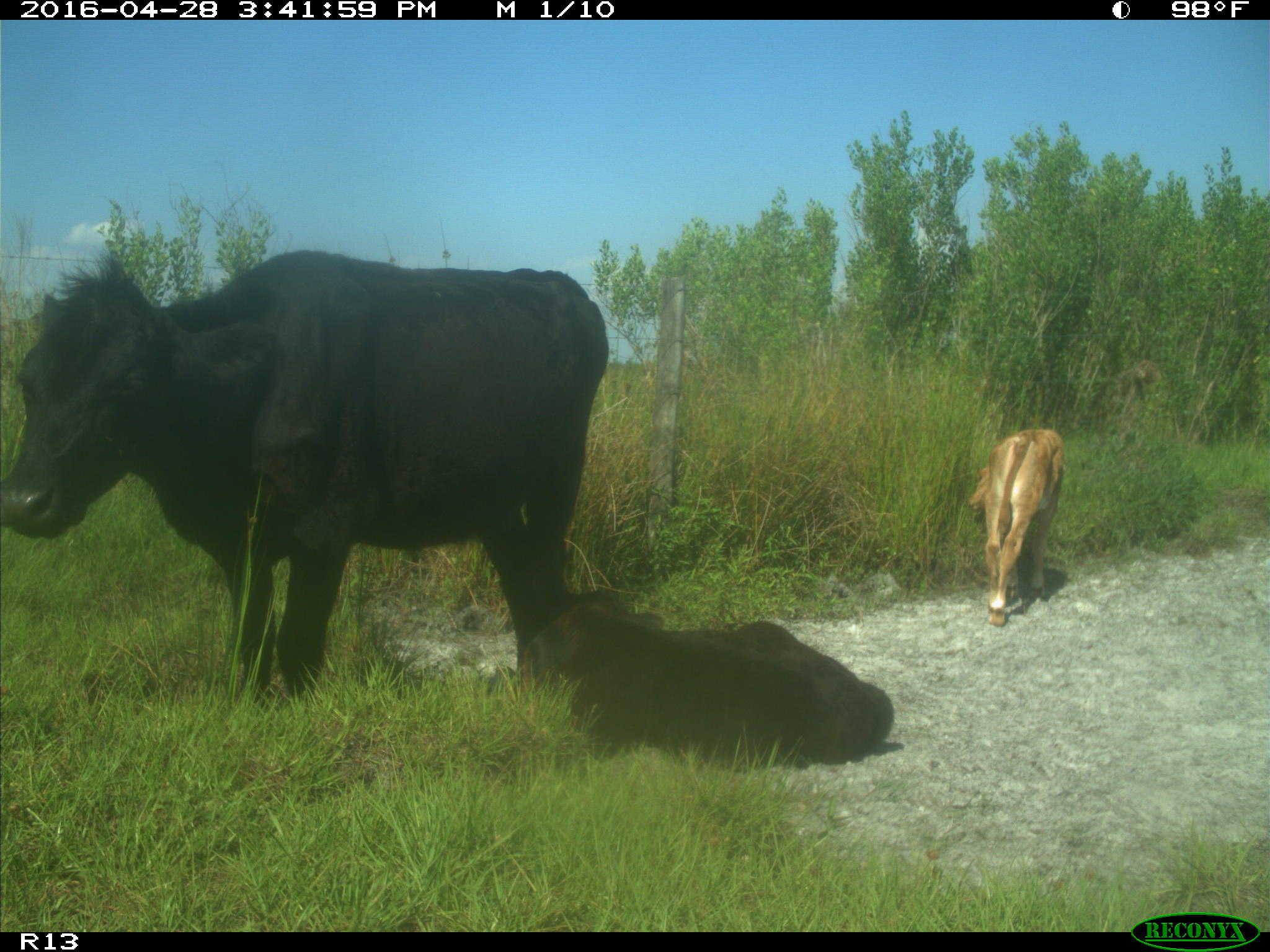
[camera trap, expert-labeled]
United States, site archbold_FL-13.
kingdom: Animalia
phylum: Chordata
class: Mammalia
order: Artiodactyla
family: Bovidae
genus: Bos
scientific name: Bos taurus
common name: domestic cow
Bos taurus (domestic cow).